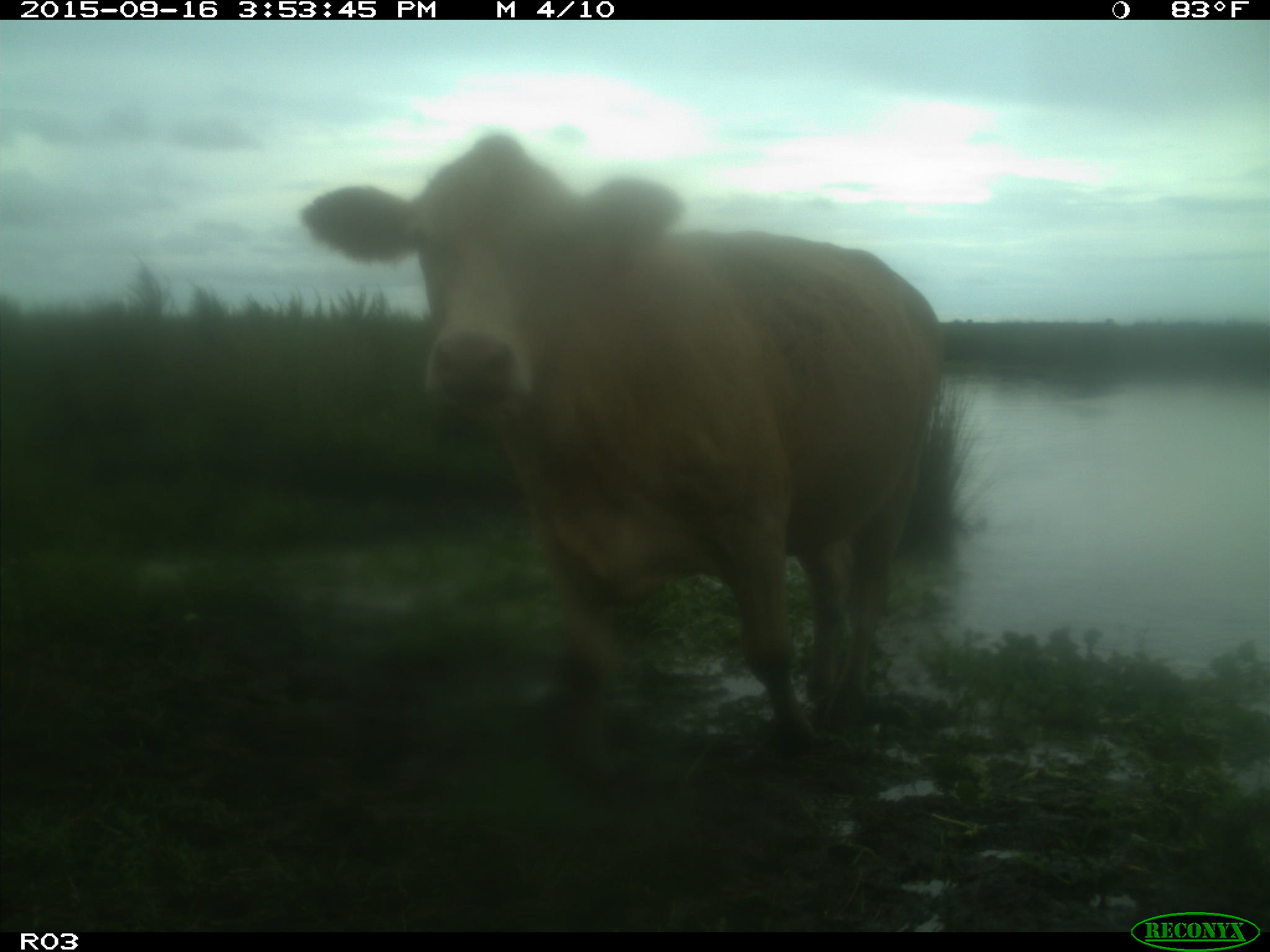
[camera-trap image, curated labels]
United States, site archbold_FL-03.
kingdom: Animalia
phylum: Chordata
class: Mammalia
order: Artiodactyla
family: Bovidae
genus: Bos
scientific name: Bos taurus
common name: domestic cow